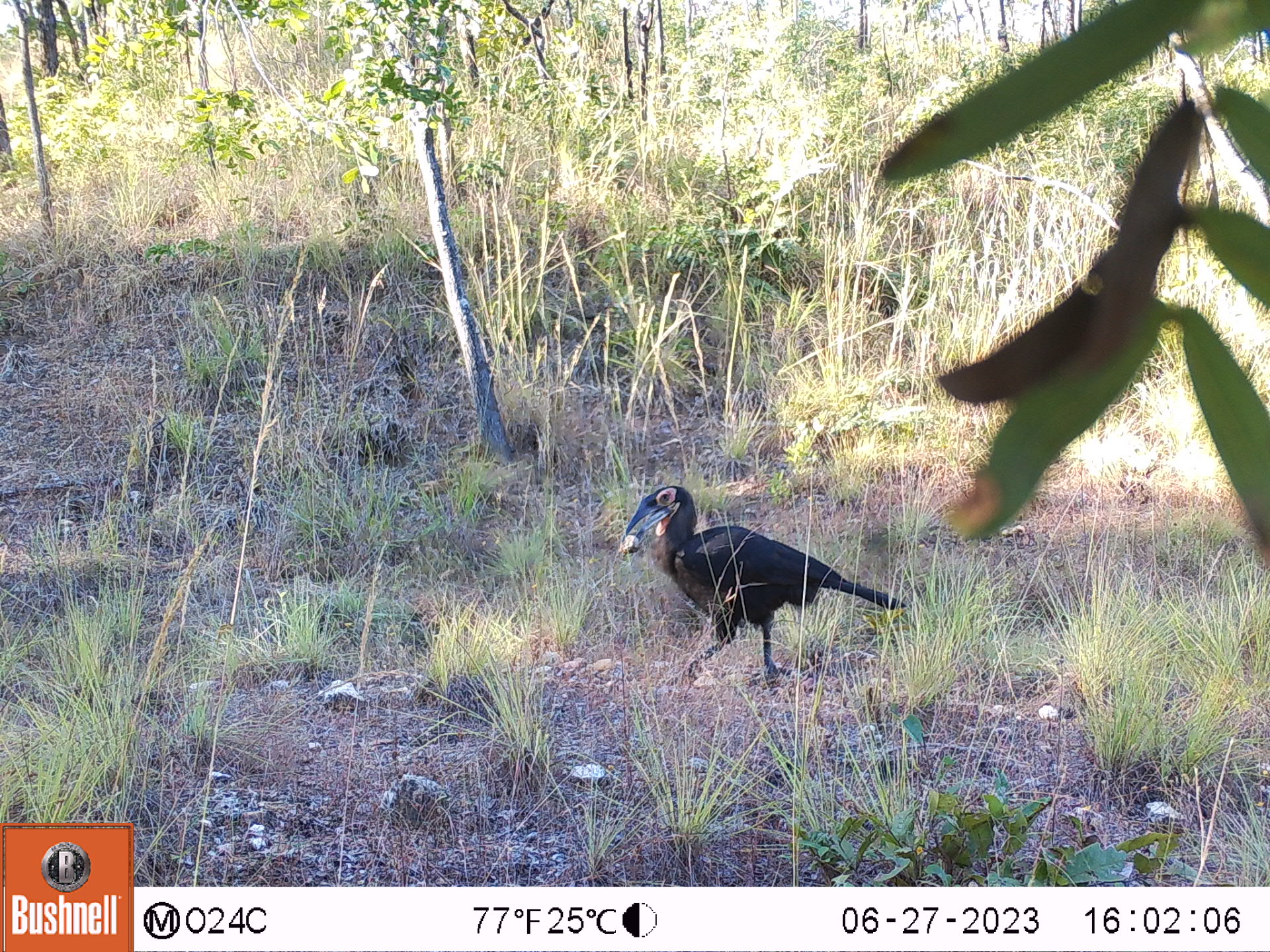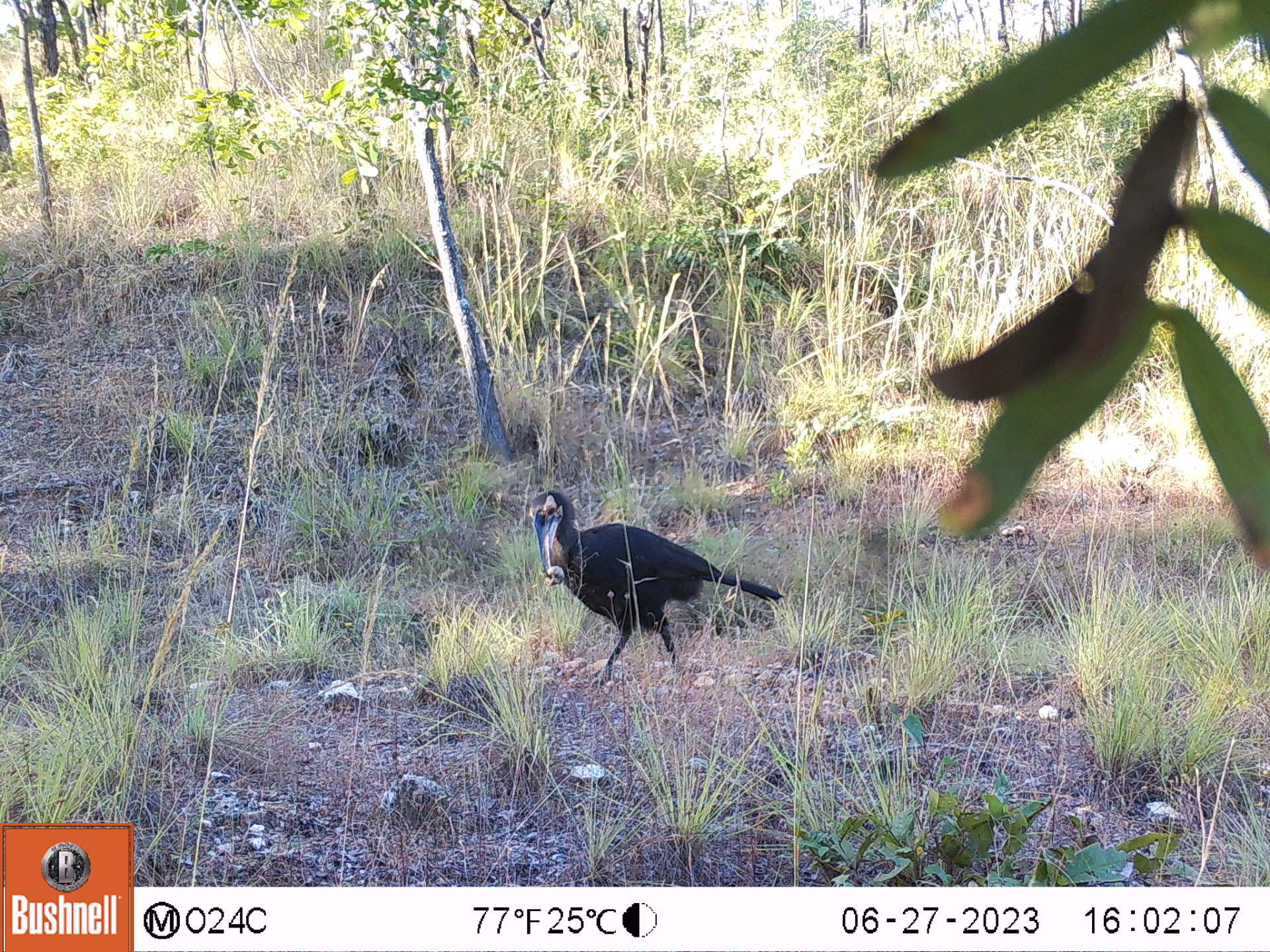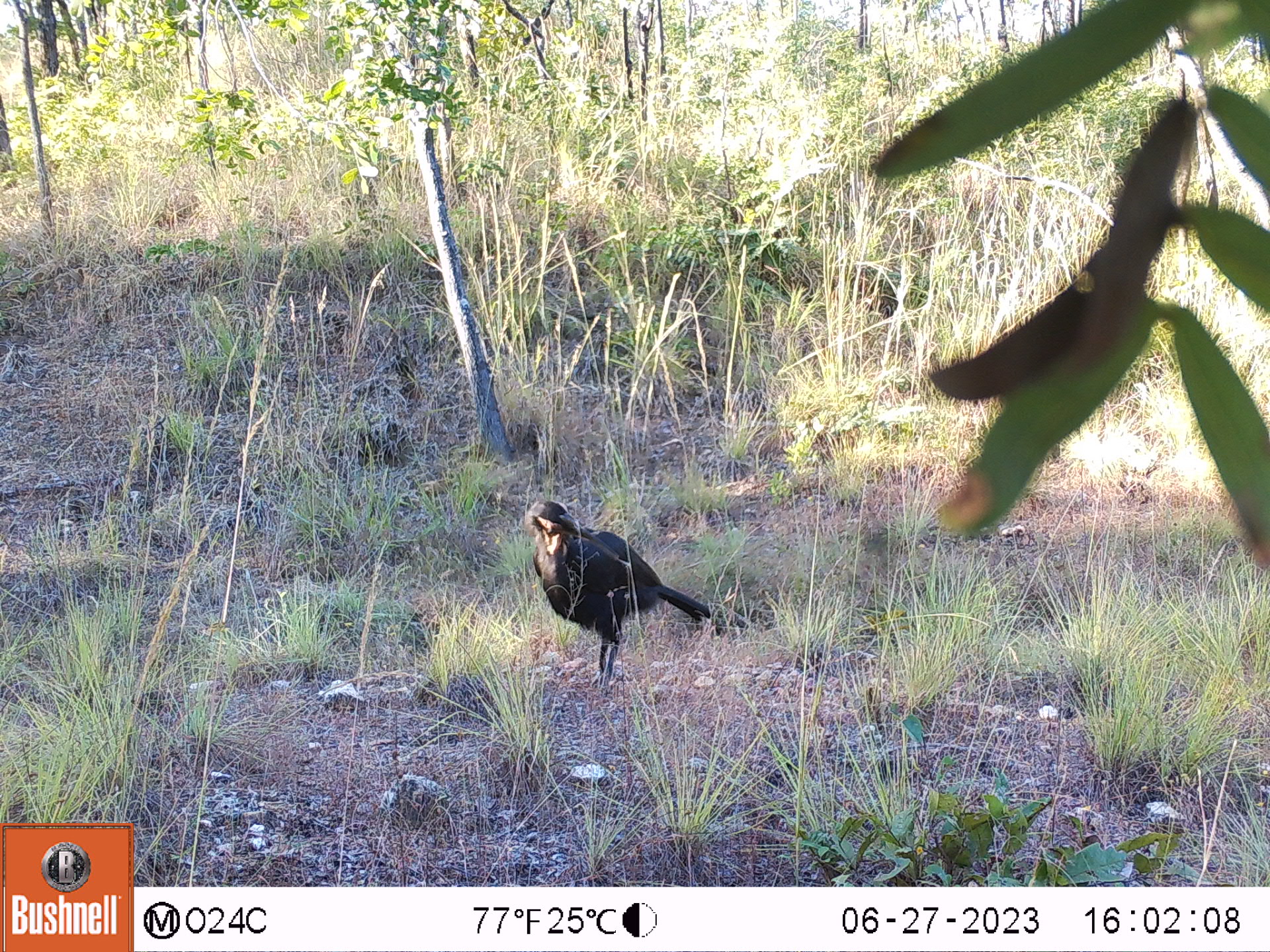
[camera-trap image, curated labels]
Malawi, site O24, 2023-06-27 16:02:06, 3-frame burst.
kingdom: Animalia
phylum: Chordata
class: Aves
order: Bucerotiformes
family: Bucorvidae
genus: Bucorvus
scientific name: Bucorvus leadbeateri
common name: southern ground hornbill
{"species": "southern ground hornbill (Bucorvus leadbeateri)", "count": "1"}